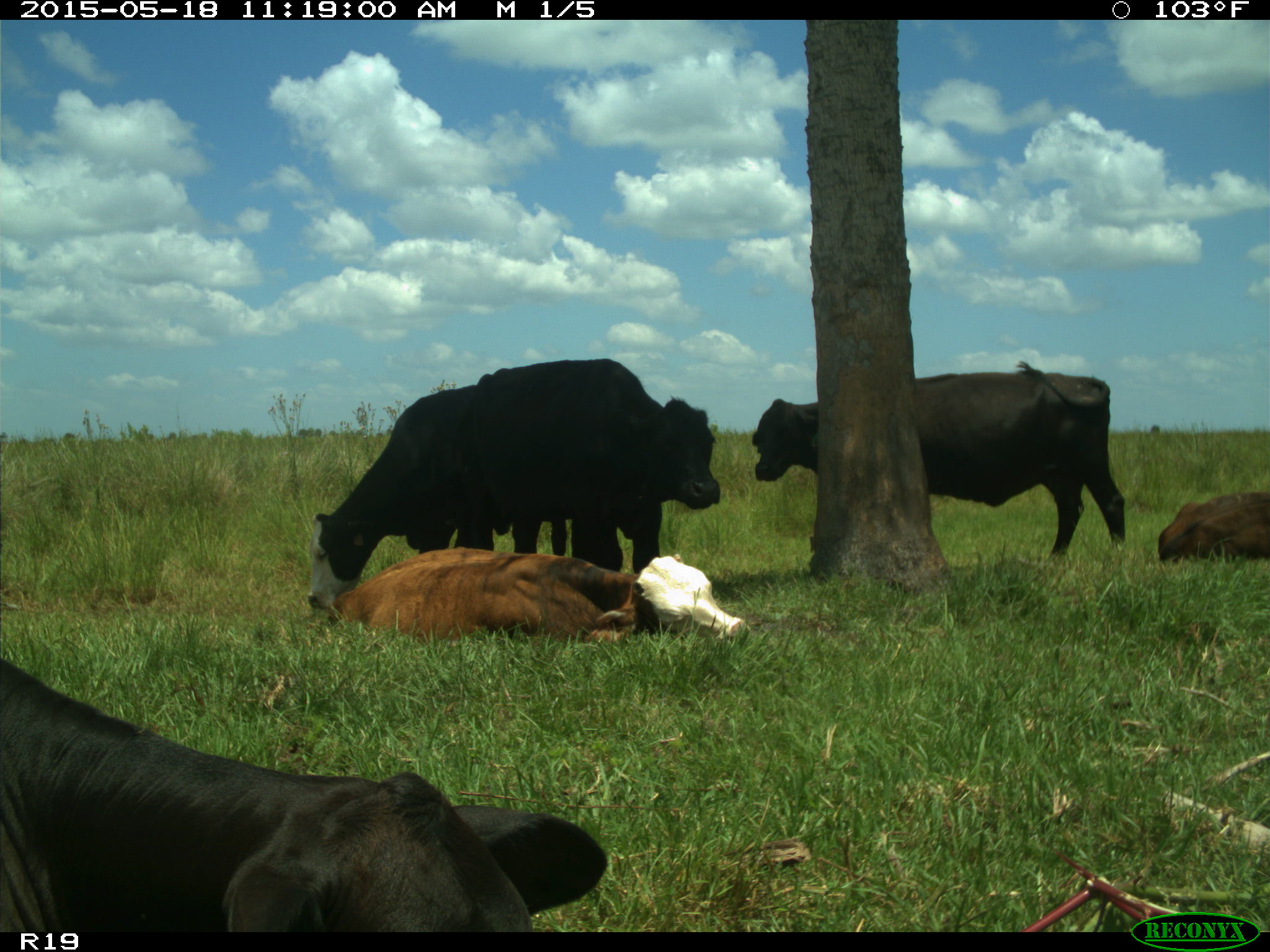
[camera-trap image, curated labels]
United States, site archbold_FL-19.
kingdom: Animalia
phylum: Chordata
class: Mammalia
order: Artiodactyla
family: Bovidae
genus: Bos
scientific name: Bos taurus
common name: domestic cow